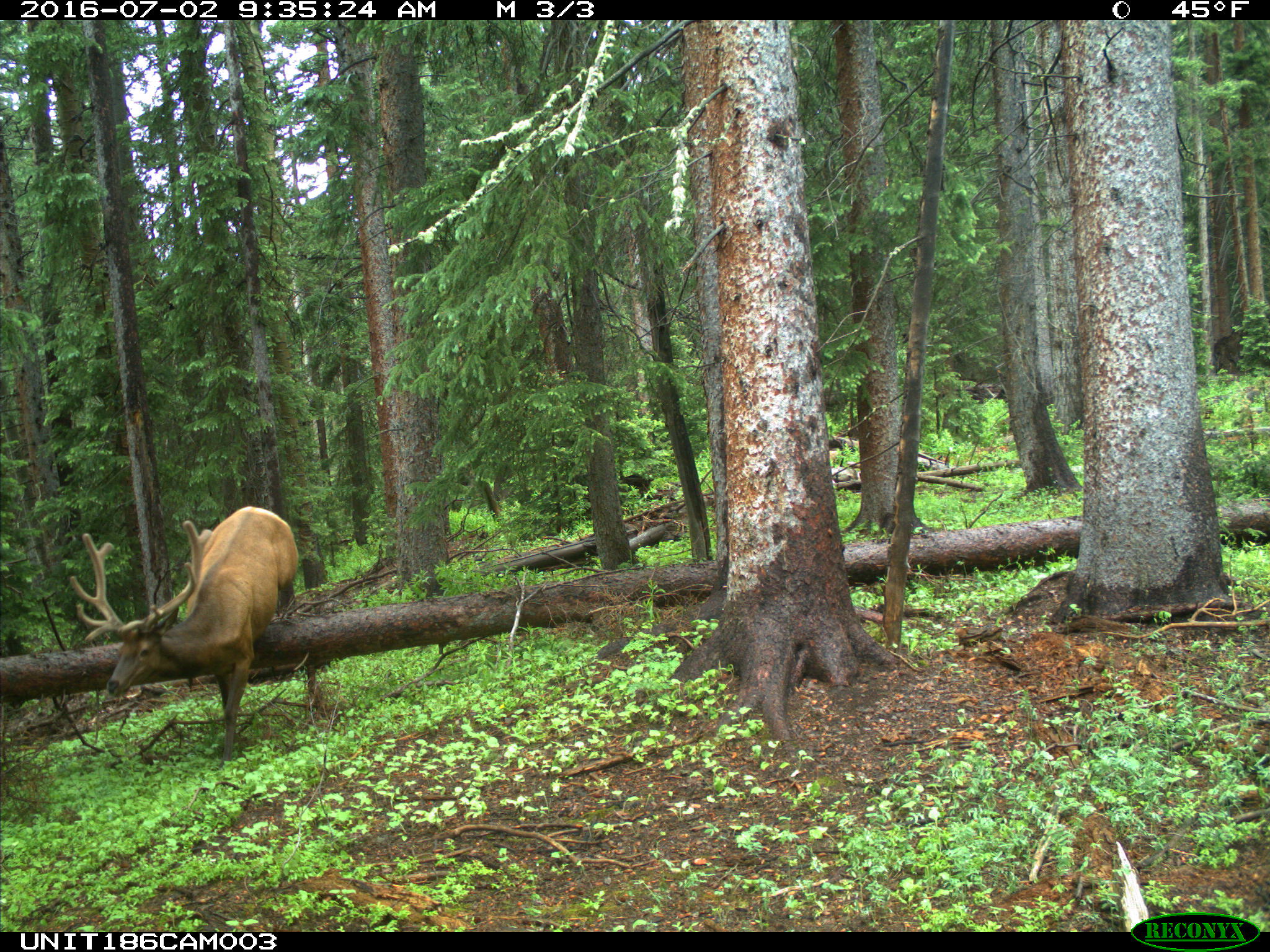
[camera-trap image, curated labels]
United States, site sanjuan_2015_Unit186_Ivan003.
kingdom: Animalia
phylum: Chordata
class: Mammalia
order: Artiodactyla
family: Cervidae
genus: Cervus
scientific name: Cervus elaphus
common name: red deer